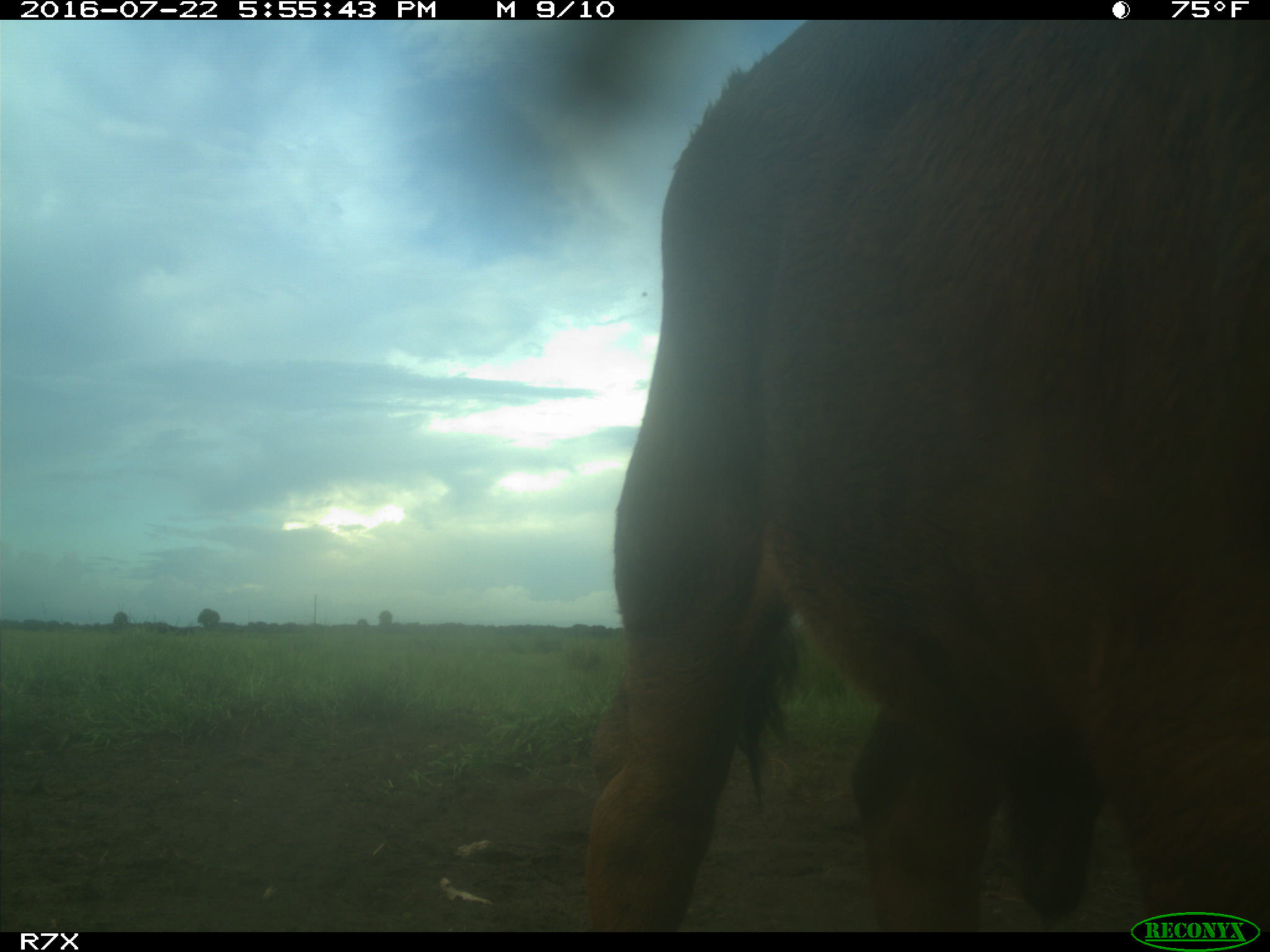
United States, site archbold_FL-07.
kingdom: Animalia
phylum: Chordata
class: Mammalia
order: Artiodactyla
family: Bovidae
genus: Bos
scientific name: Bos taurus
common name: domestic cow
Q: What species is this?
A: Bos taurus (domestic cow).